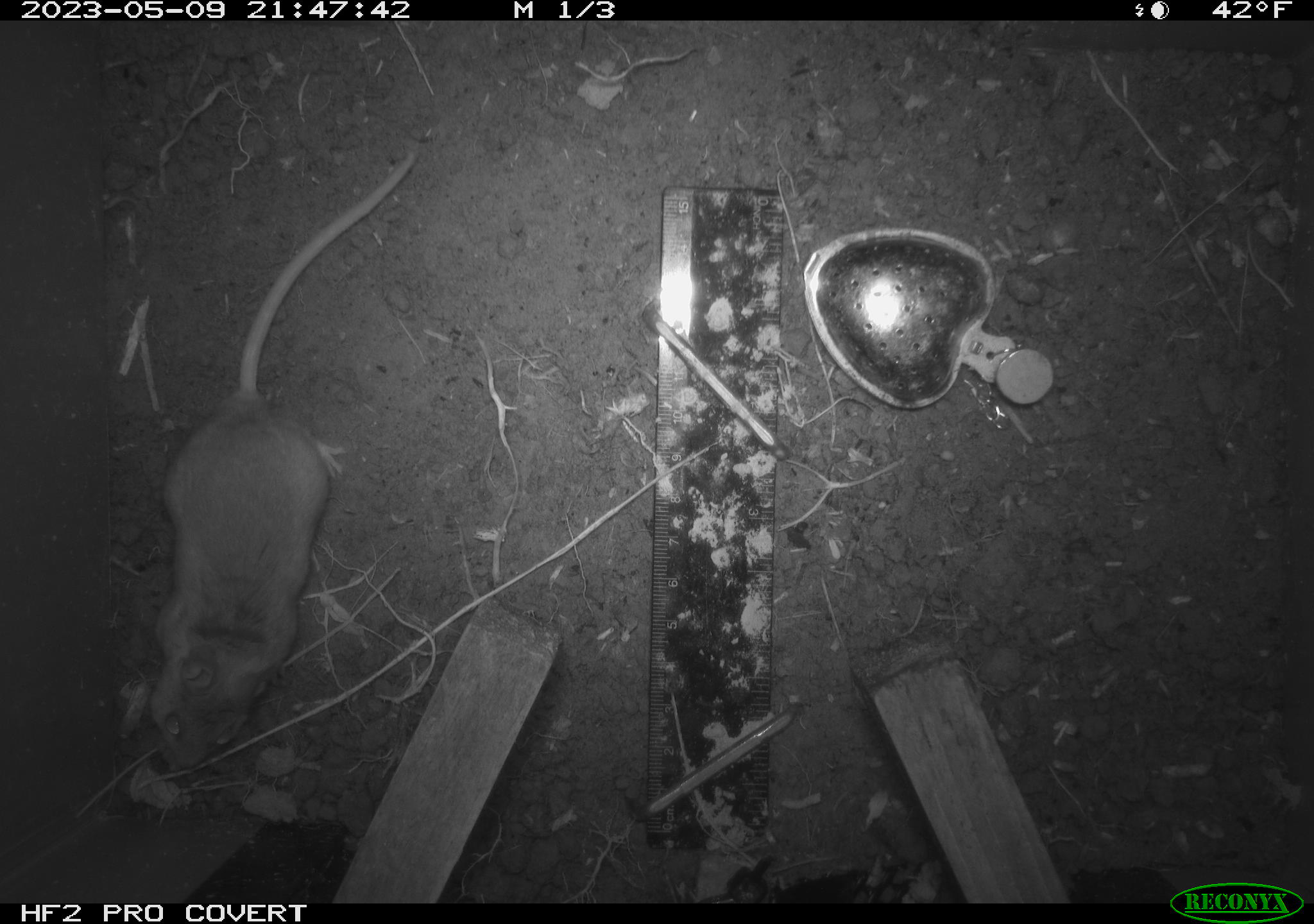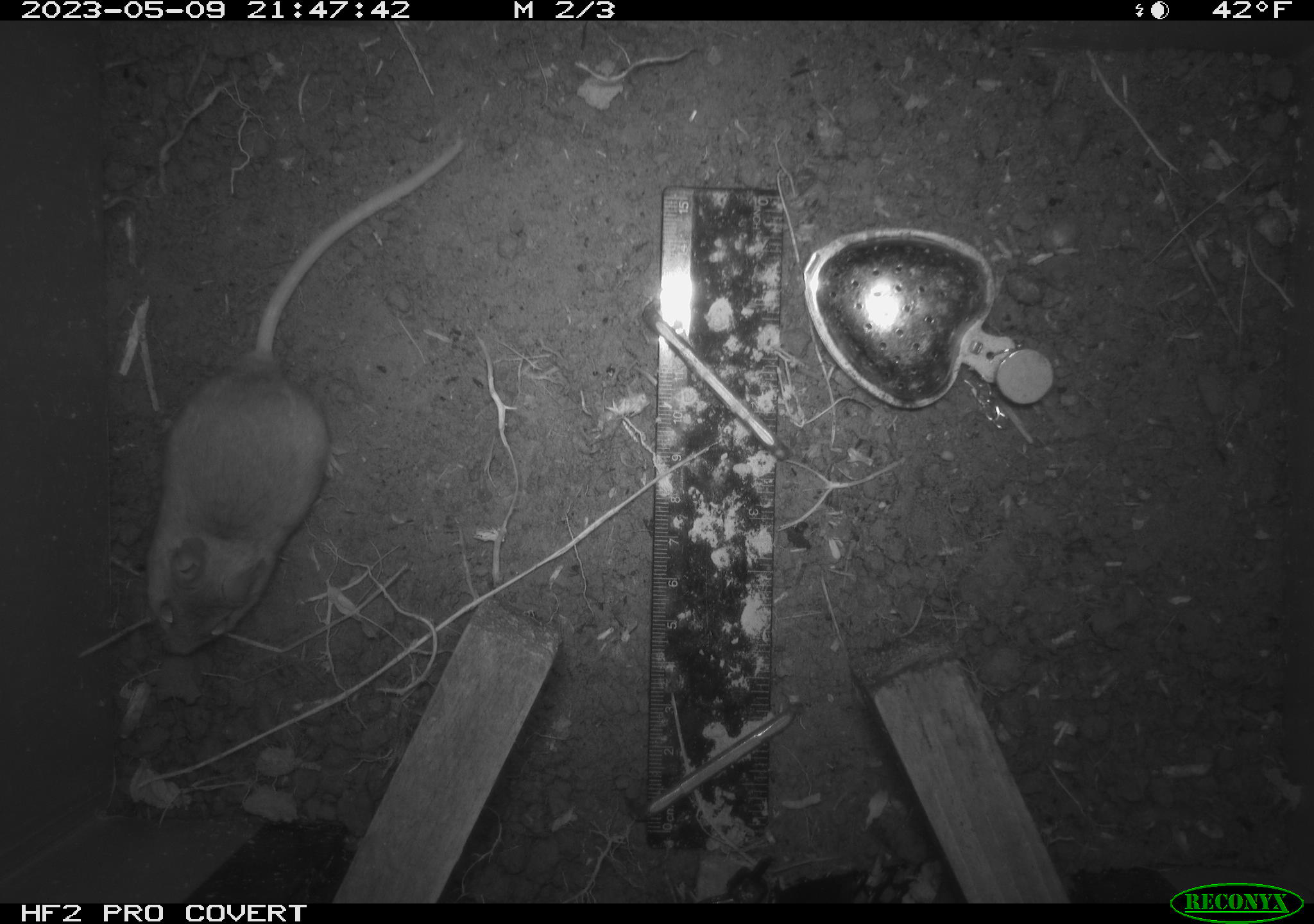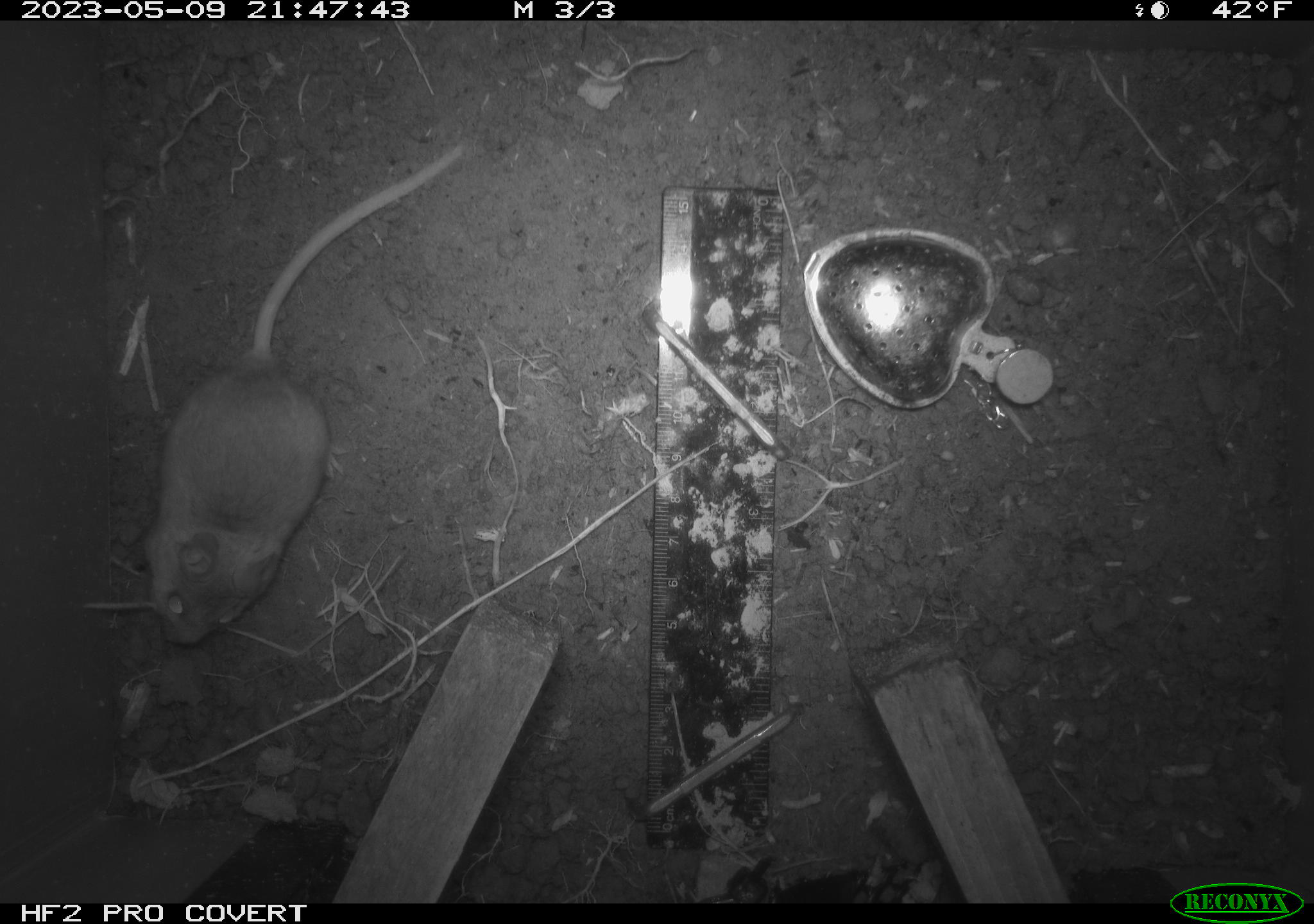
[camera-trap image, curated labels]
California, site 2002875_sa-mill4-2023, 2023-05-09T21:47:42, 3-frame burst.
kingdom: Animalia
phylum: Chordata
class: Mammalia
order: Rodentia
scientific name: Rodentia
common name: mouse species